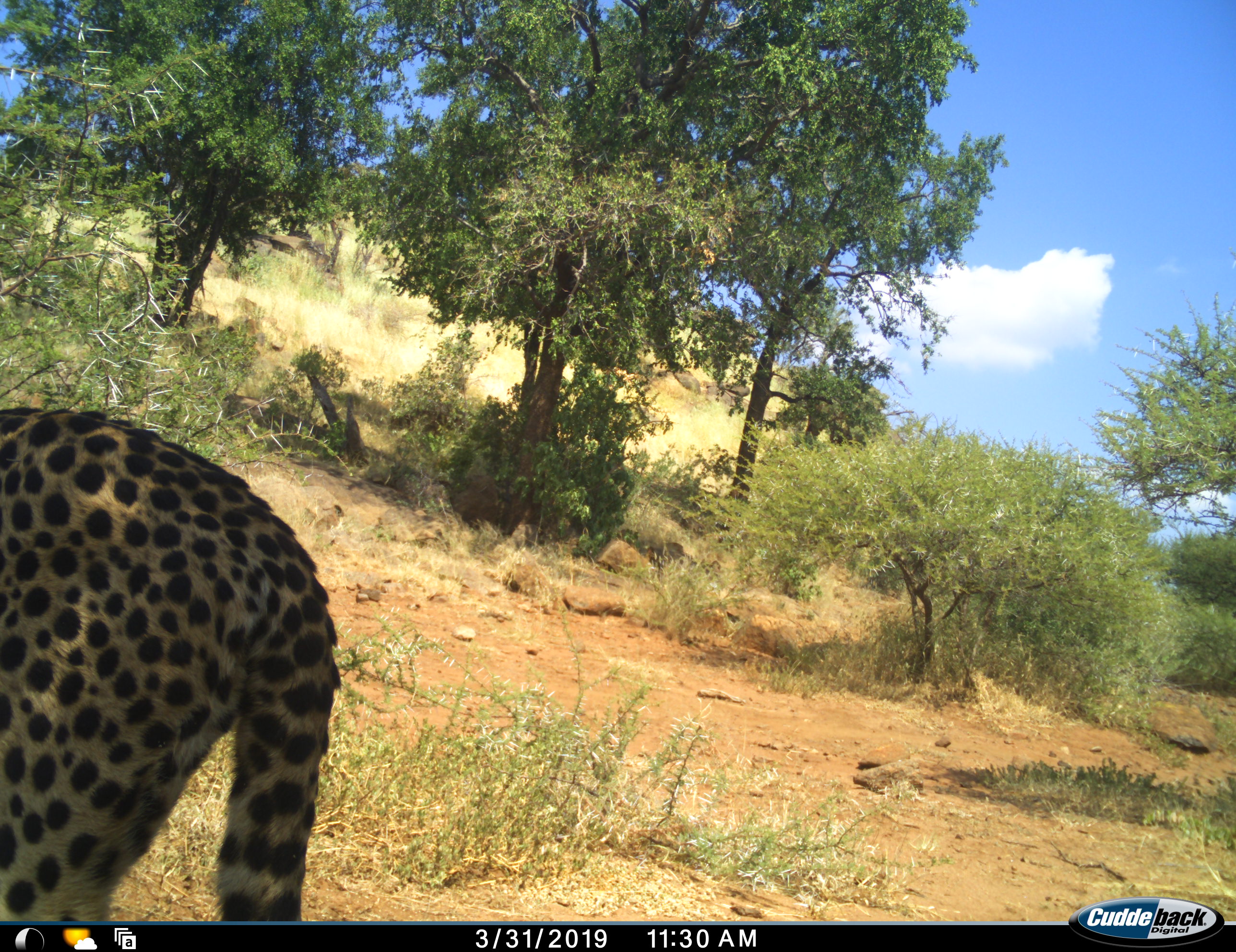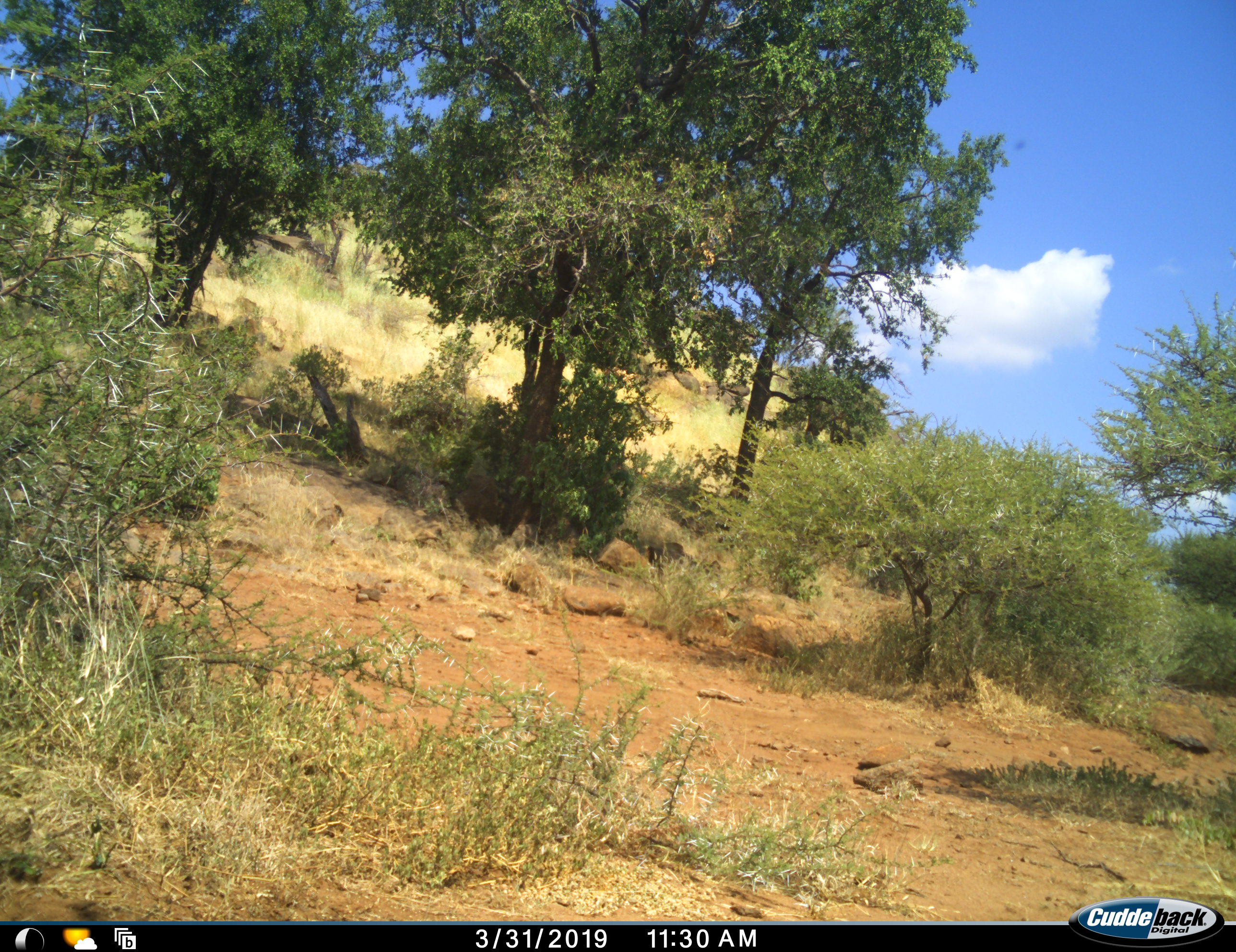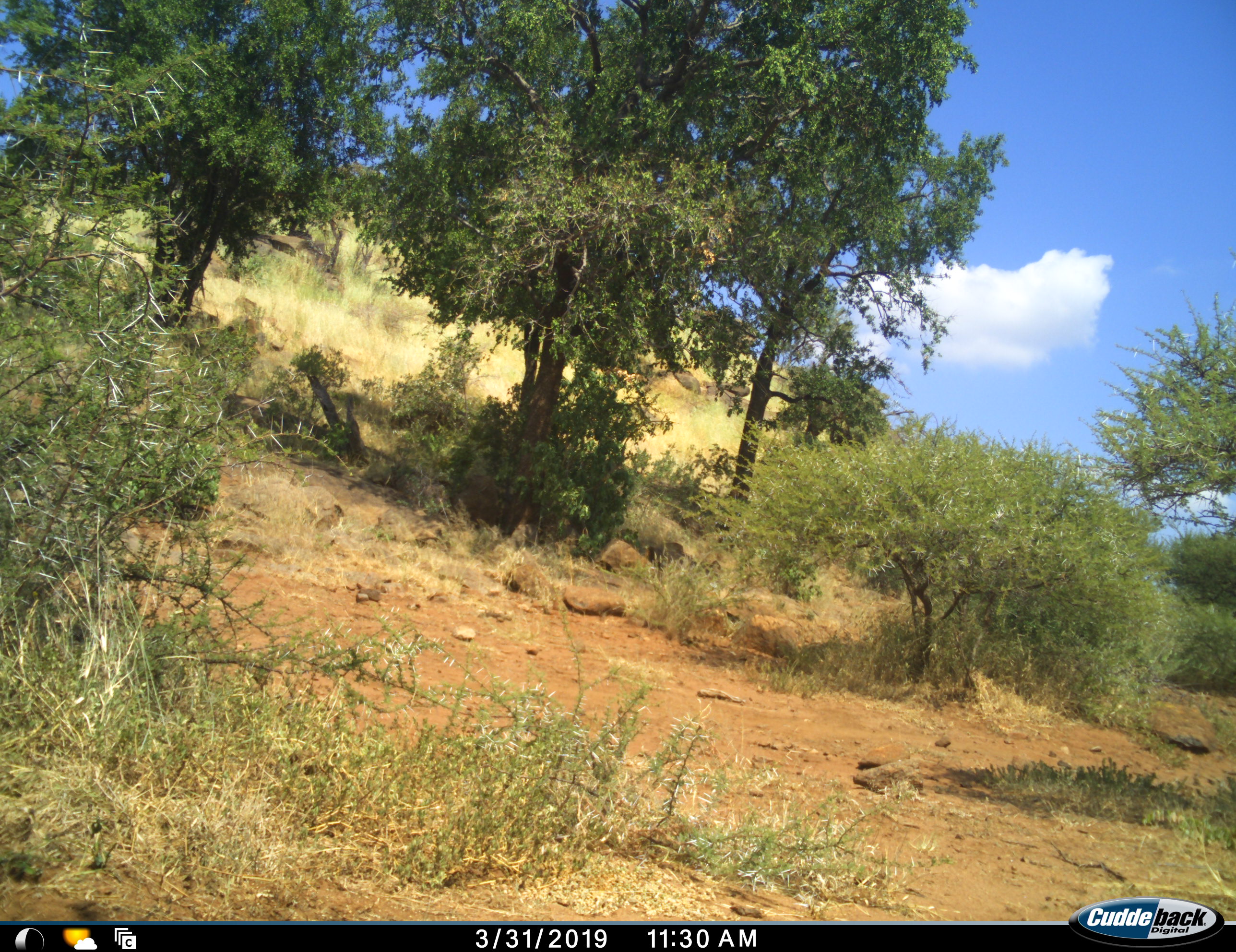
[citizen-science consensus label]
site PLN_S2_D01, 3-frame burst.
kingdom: Animalia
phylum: Chordata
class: Mammalia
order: Carnivora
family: Felidae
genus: Acinonyx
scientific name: Acinonyx jubatus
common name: cheetah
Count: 1.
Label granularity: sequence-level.